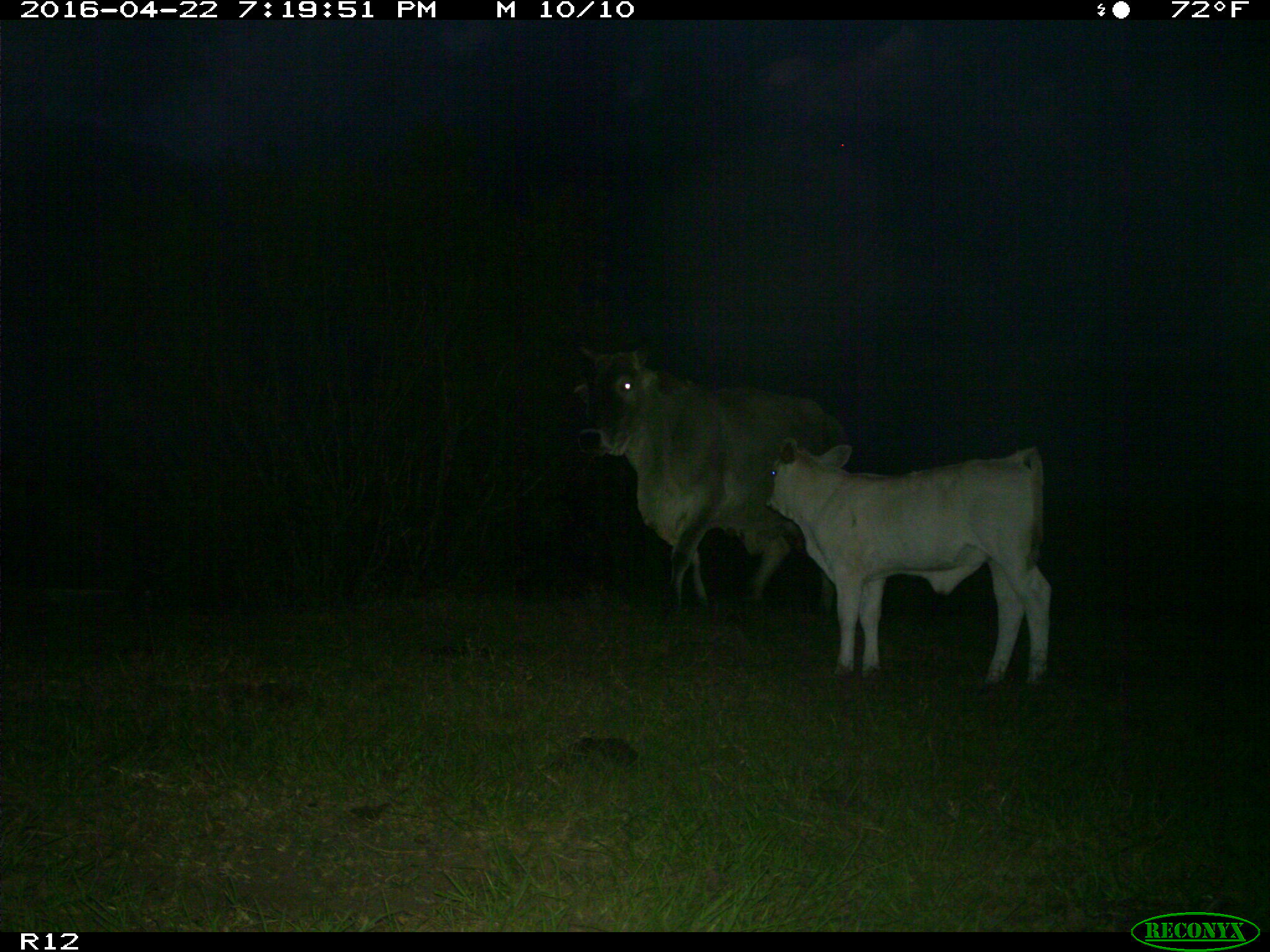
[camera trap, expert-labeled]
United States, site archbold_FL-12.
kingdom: Animalia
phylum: Chordata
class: Mammalia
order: Artiodactyla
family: Bovidae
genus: Bos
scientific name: Bos taurus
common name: domestic cow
Bos taurus (domestic cow).